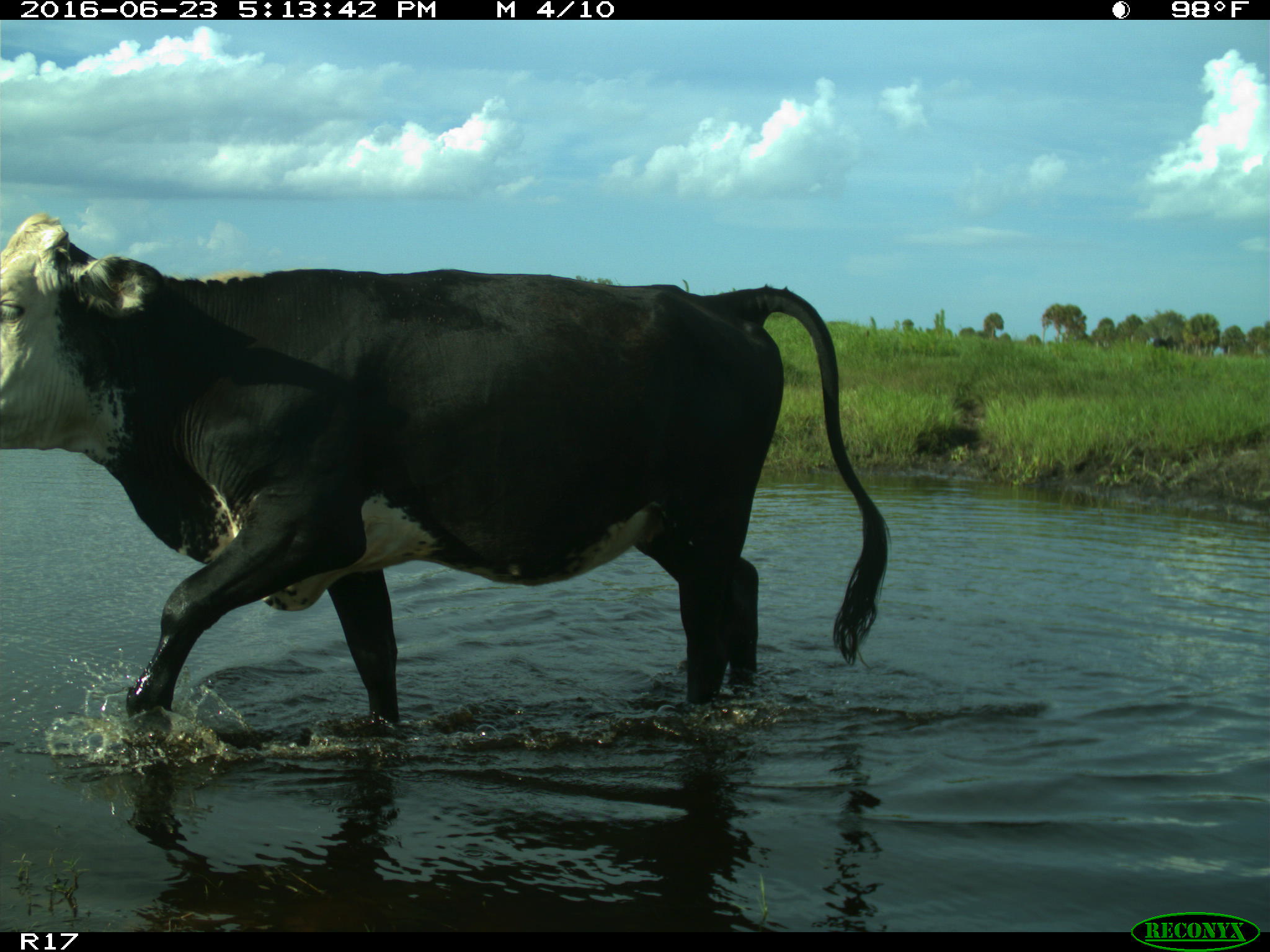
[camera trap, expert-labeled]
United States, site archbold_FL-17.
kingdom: Animalia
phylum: Chordata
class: Mammalia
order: Artiodactyla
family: Bovidae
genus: Bos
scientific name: Bos taurus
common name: domestic cow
Bos taurus (domestic cow).